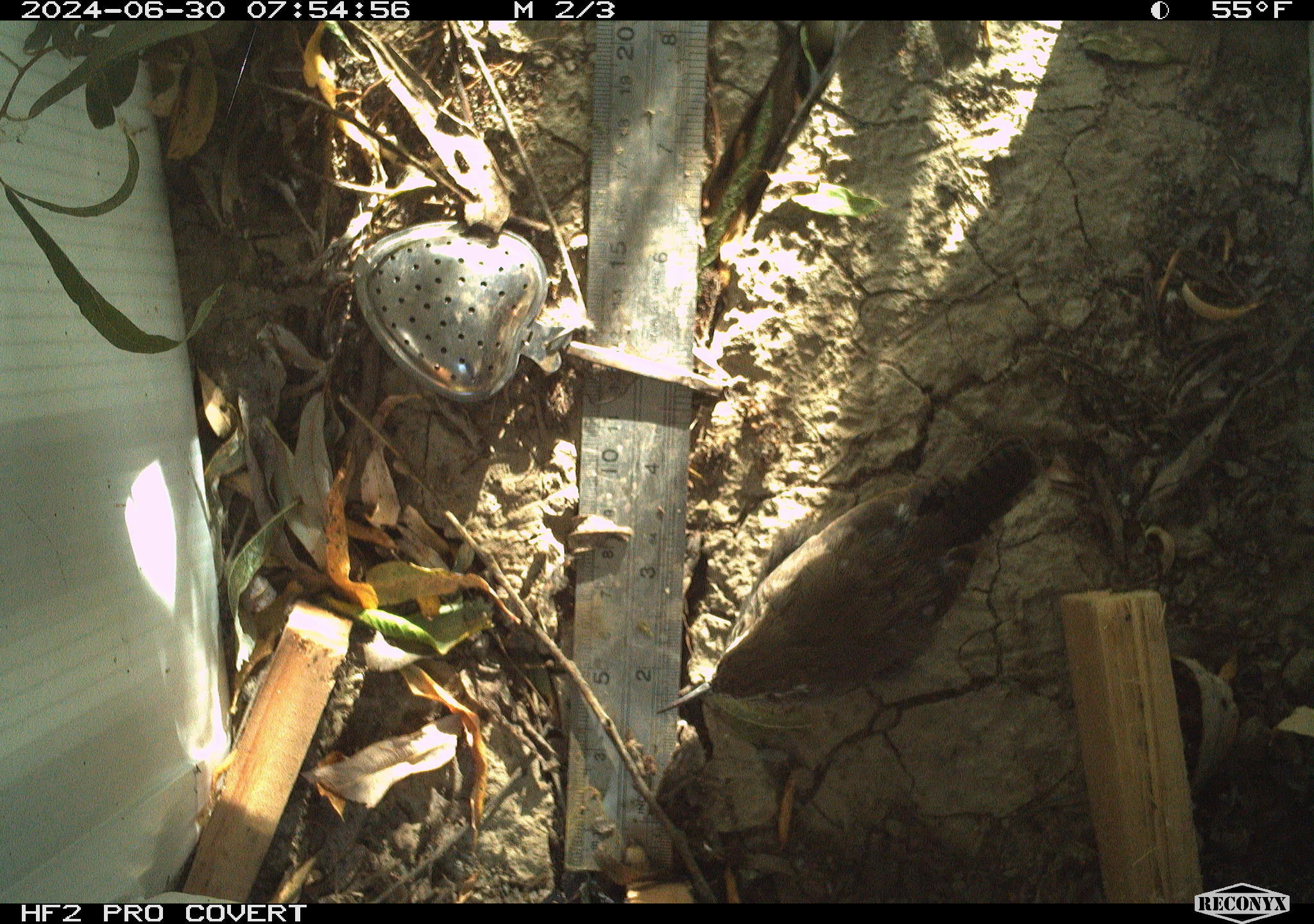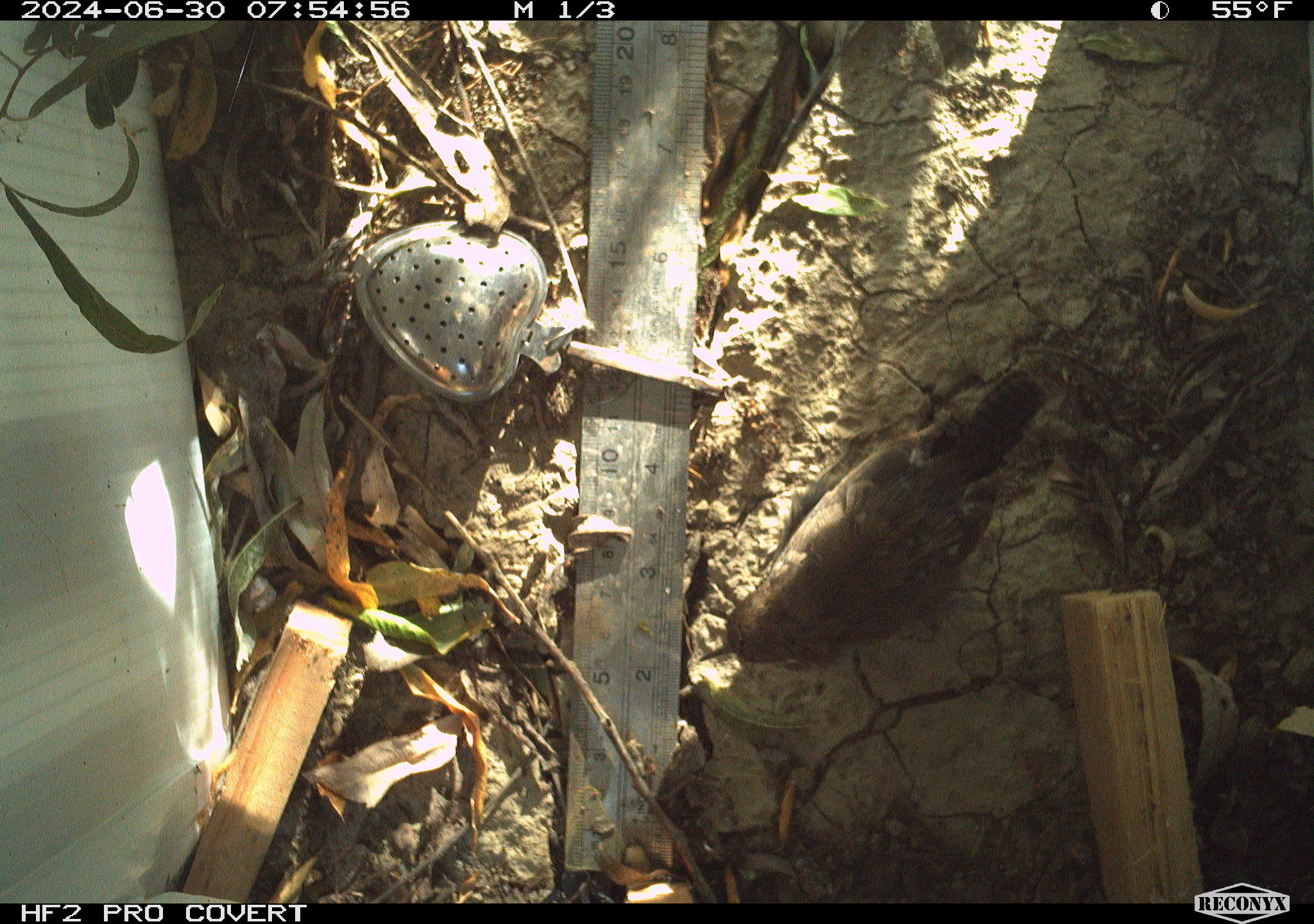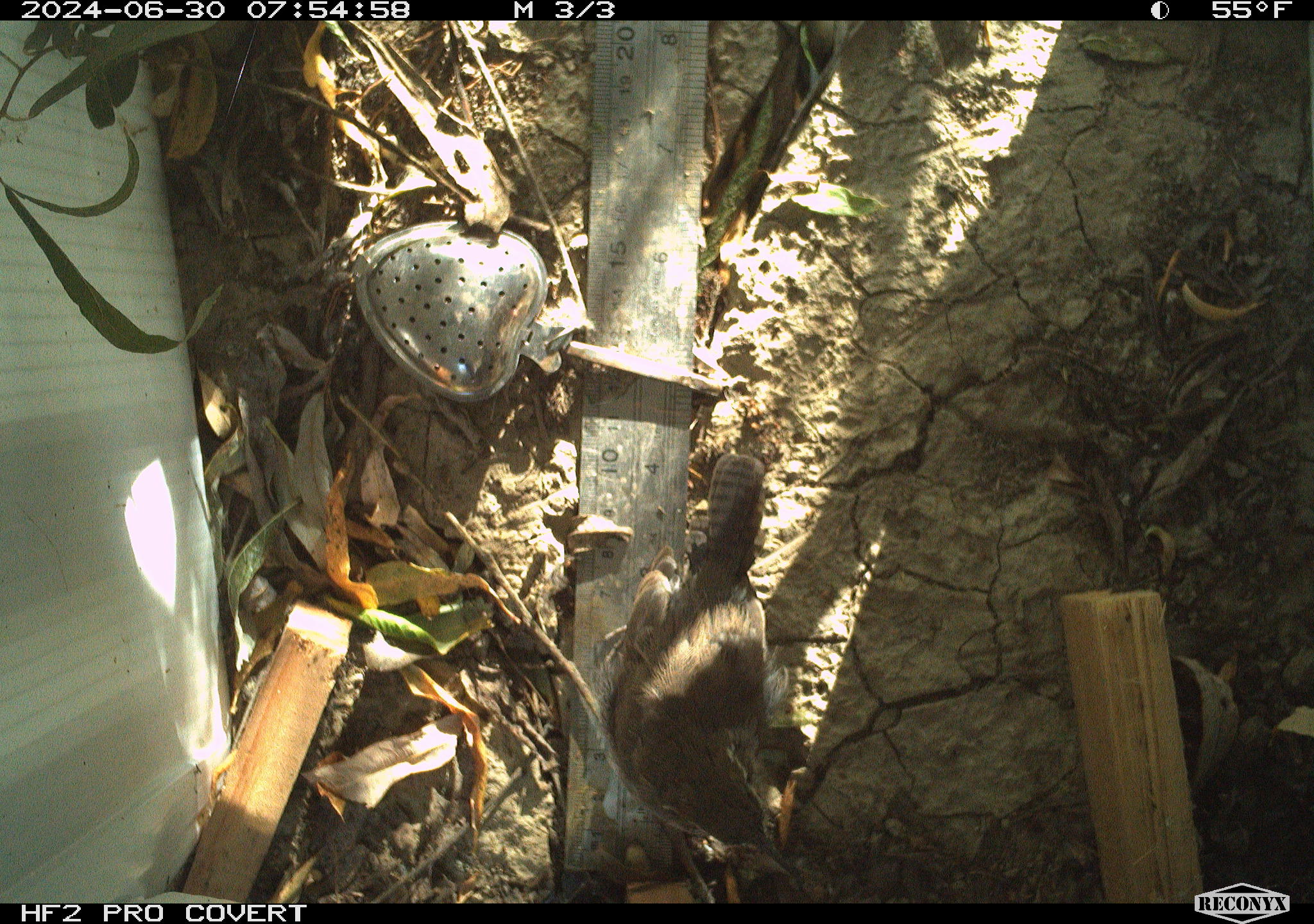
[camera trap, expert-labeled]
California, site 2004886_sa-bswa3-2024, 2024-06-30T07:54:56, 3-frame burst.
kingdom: Animalia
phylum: Chordata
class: Aves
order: Passeriformes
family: Troglodytidae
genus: Thryomanes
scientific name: Thryomanes bewickii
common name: bewick's wren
Bewick's wren (Thryomanes bewickii).